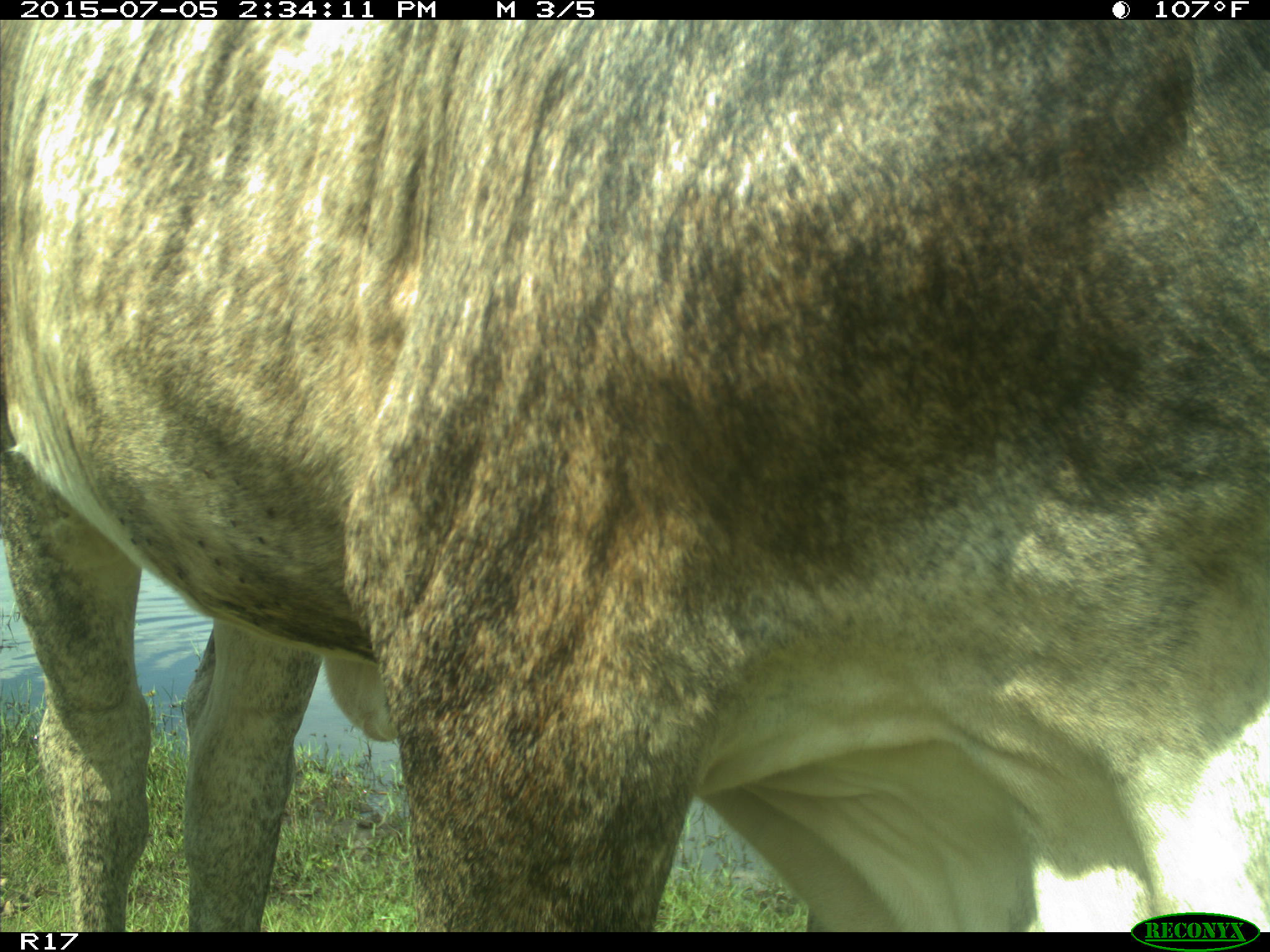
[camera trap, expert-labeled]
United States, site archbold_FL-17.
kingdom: Animalia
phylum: Chordata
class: Mammalia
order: Artiodactyla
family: Bovidae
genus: Bos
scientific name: Bos taurus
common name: domestic cow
Bos taurus (domestic cow).